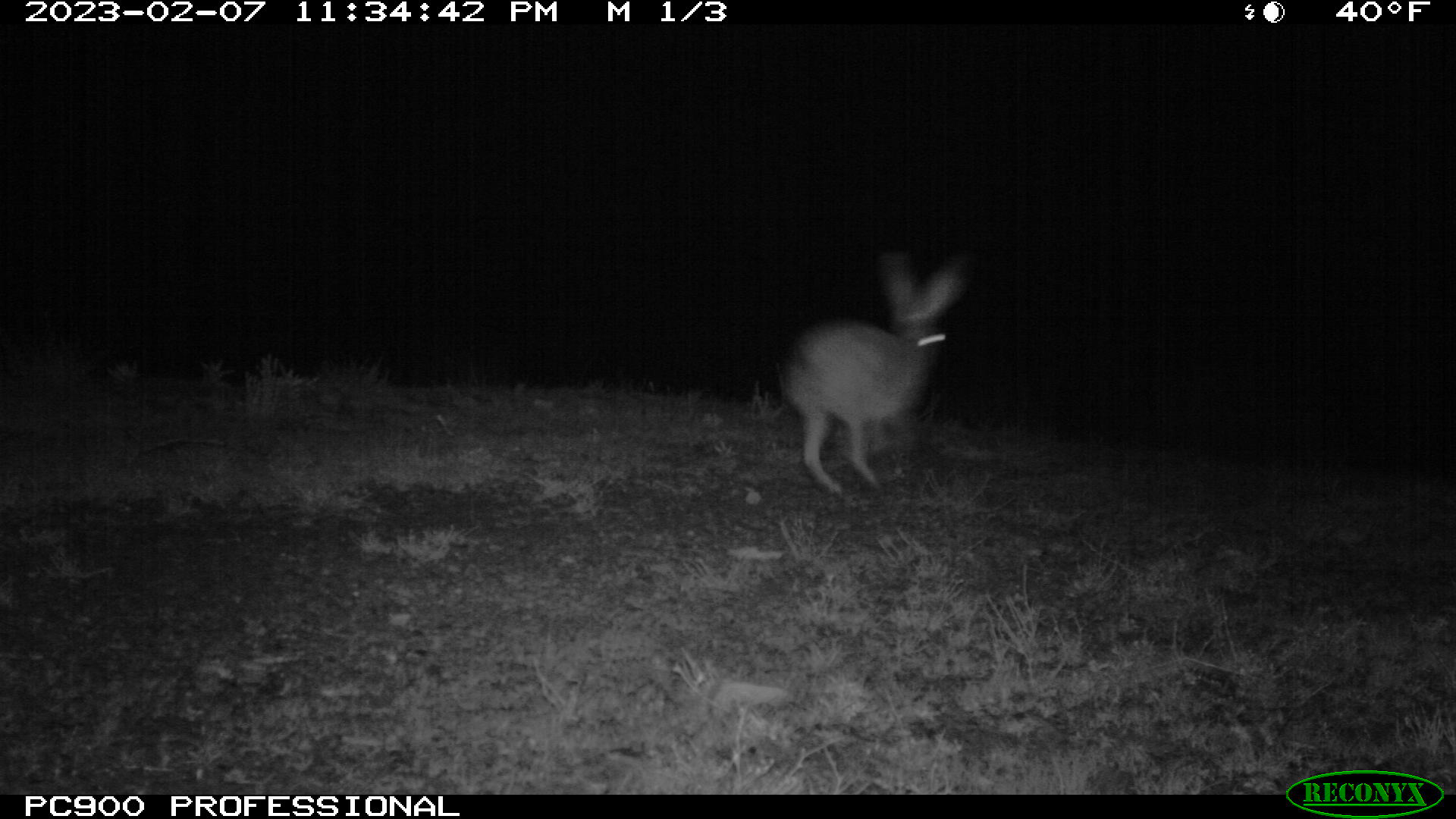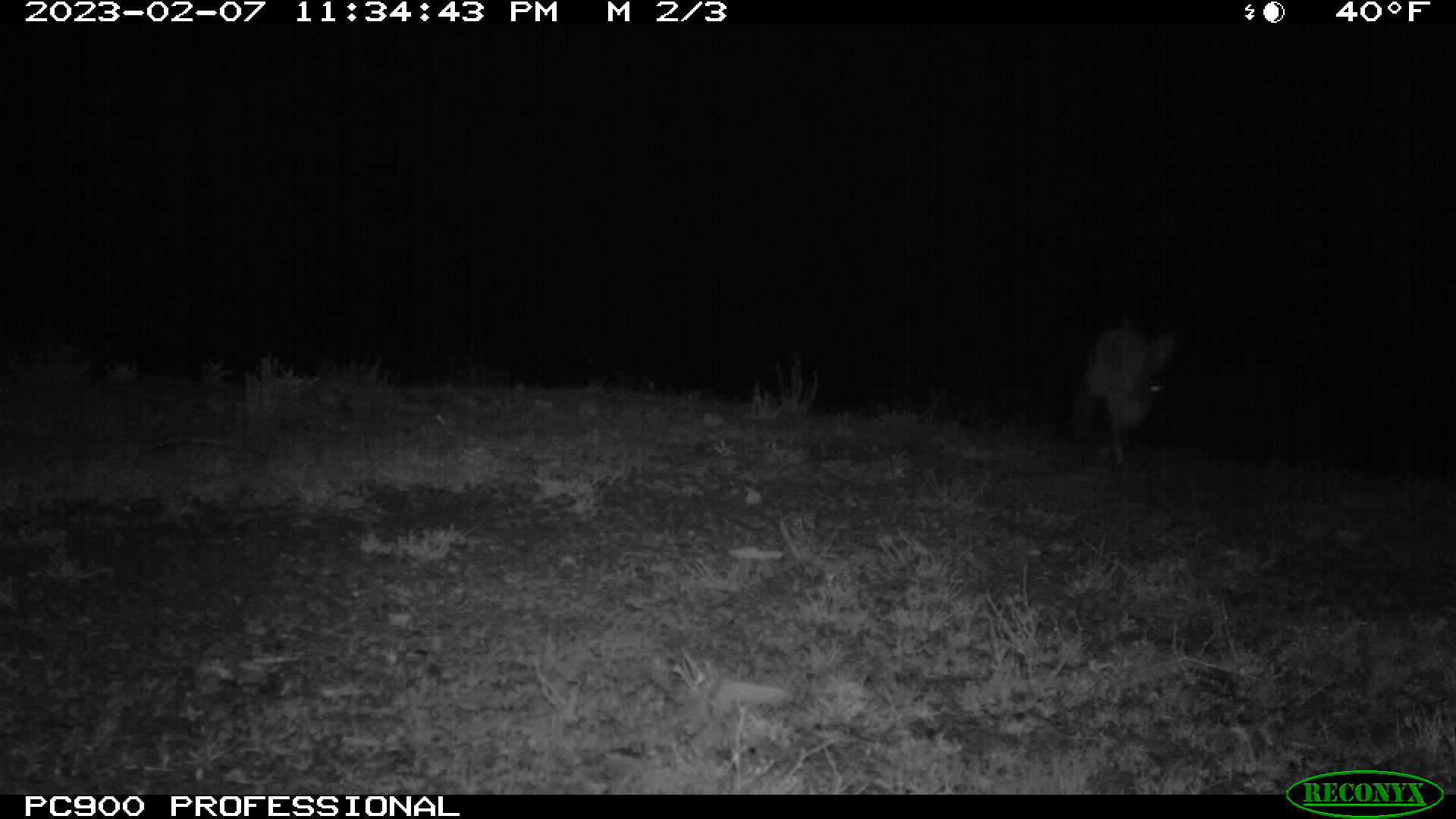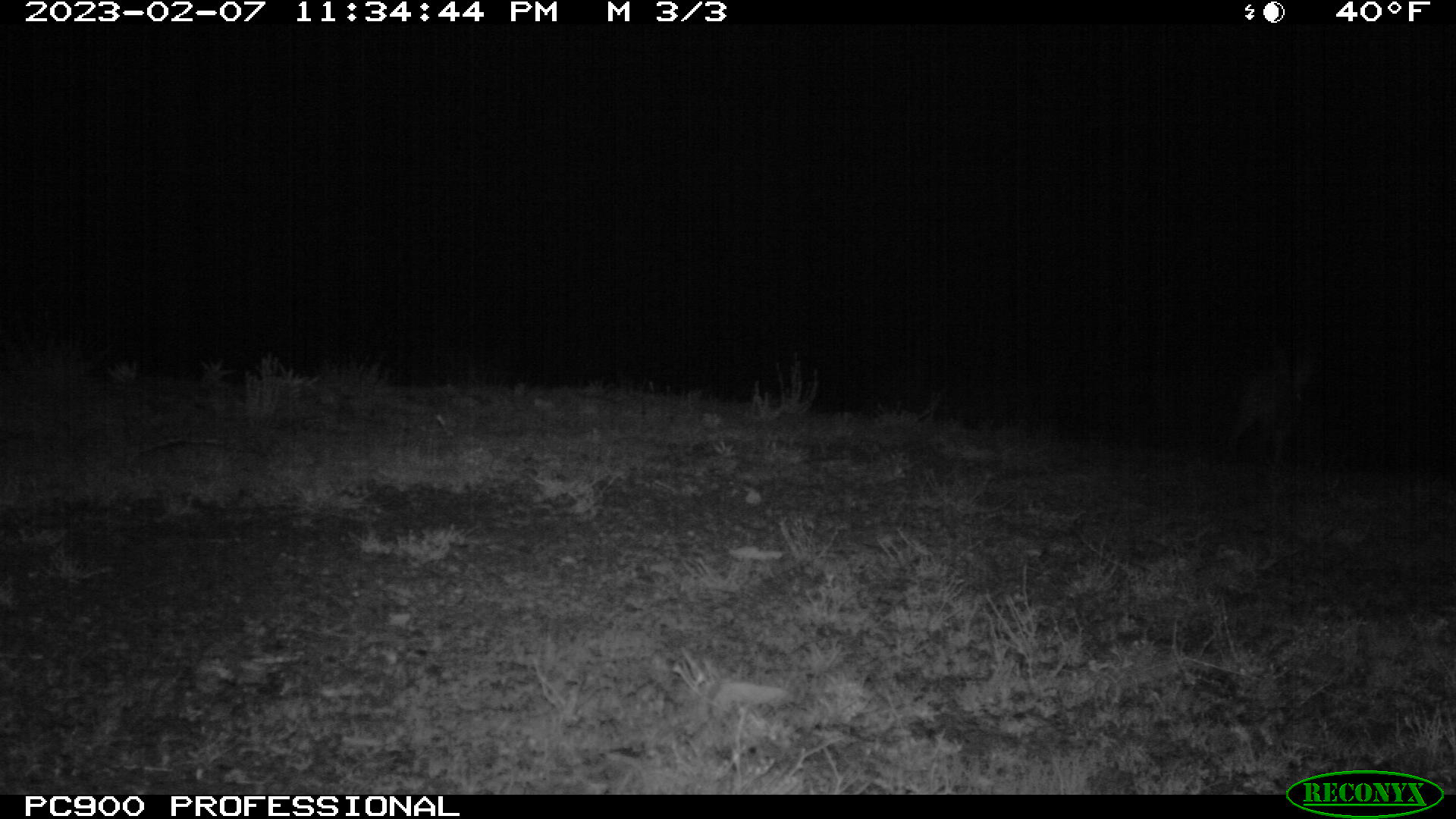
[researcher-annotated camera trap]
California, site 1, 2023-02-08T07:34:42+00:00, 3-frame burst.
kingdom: Animalia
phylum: Chordata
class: Mammalia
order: Lagomorpha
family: Leporidae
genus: Lepus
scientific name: Lepus californicus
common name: black-tailed jackrabbit